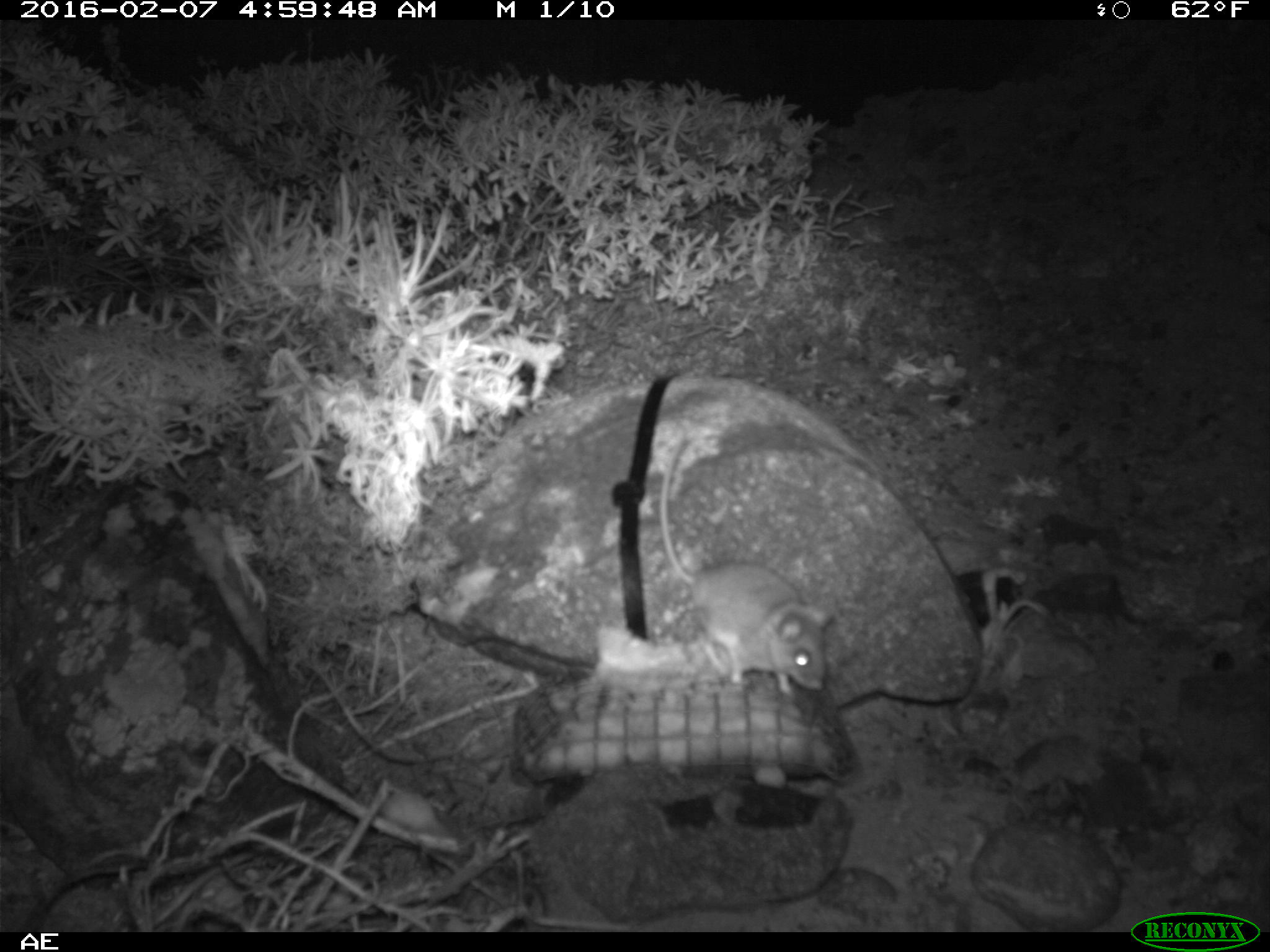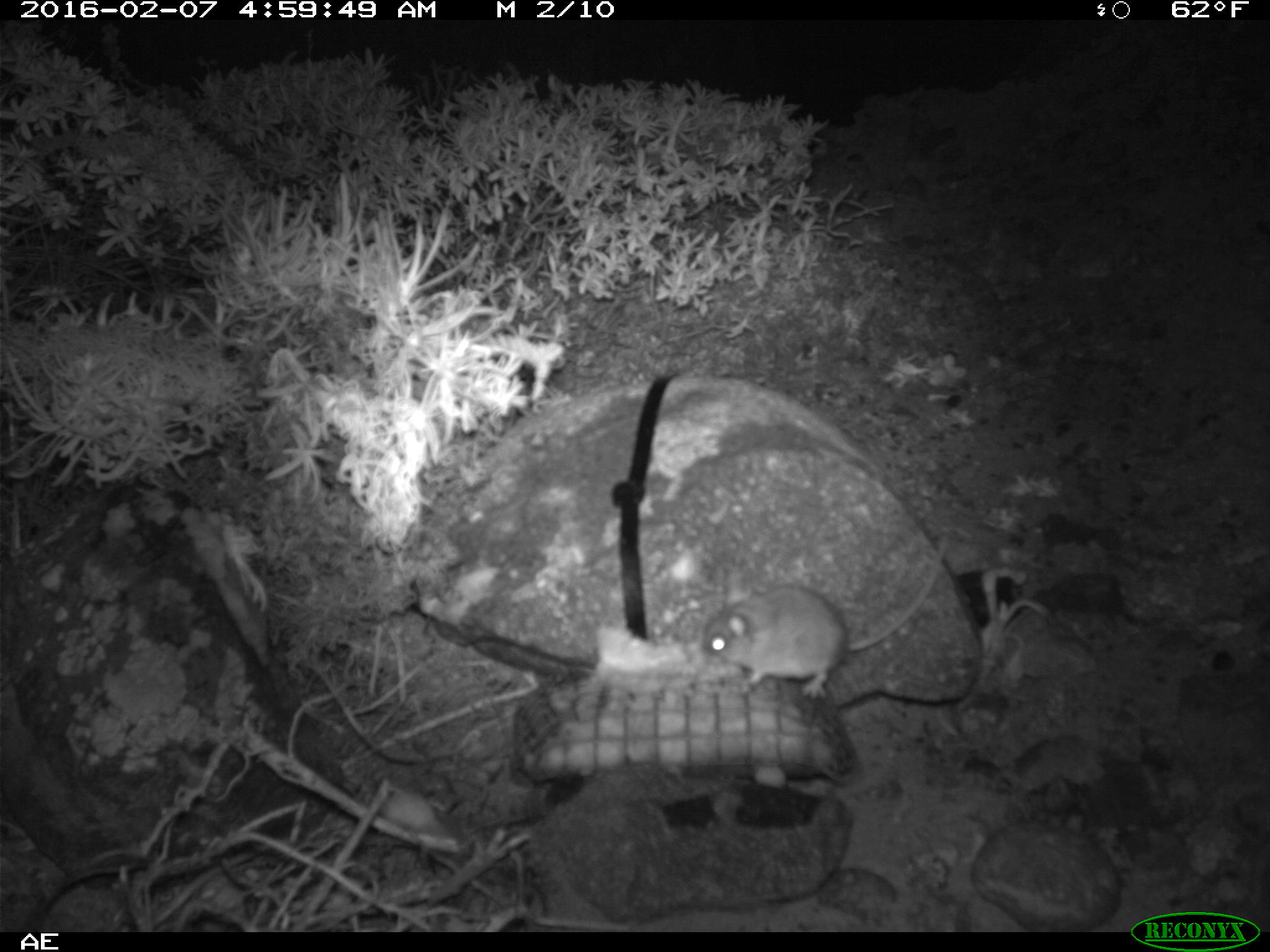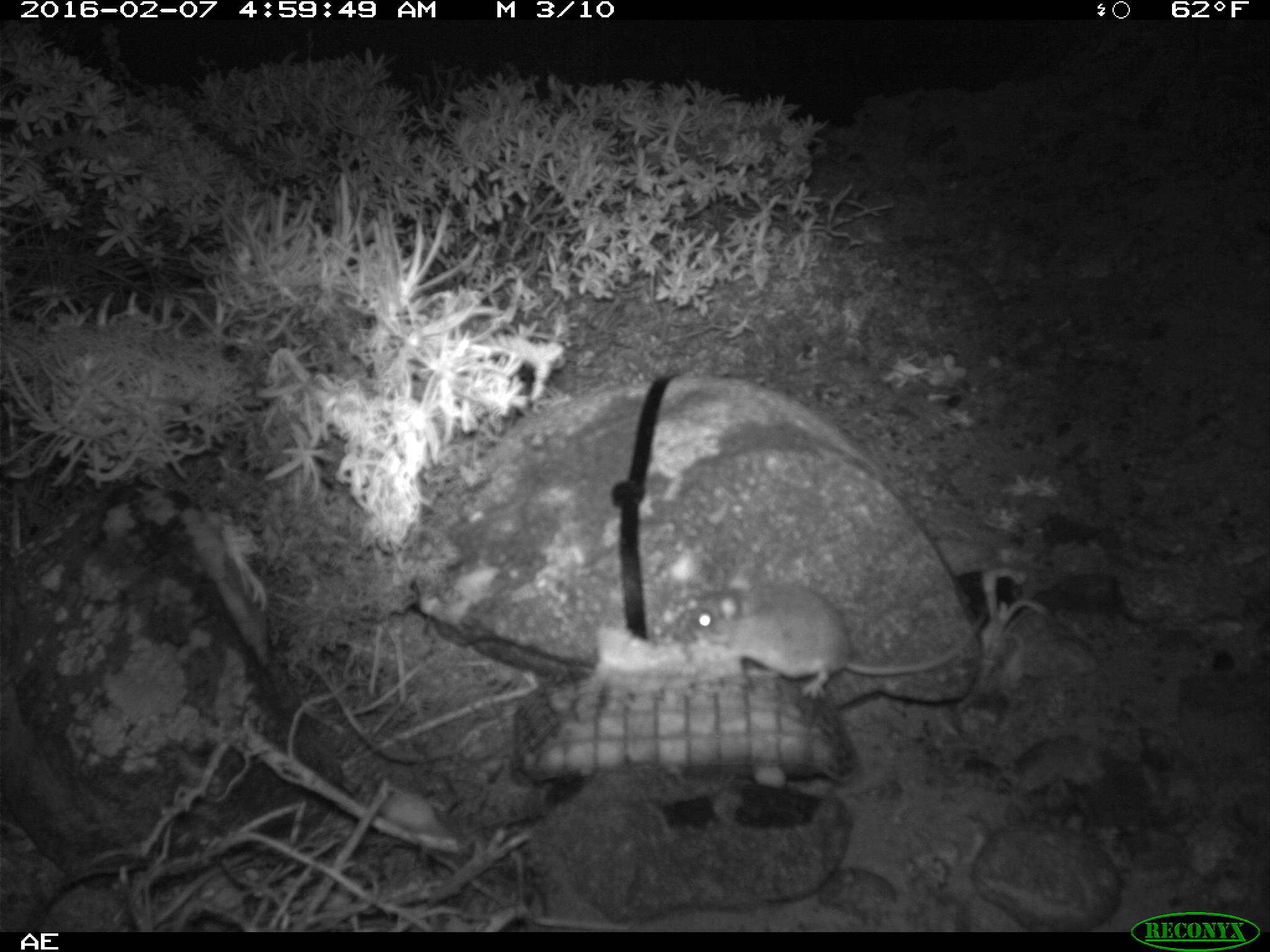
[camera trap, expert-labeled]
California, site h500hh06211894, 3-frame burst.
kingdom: Animalia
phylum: Chordata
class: Mammalia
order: Rodentia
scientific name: Rodentia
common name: rodent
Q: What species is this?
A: Rodent (Rodentia).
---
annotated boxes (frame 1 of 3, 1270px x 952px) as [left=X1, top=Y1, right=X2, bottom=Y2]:
rodent: [left=658, top=431, right=835, bottom=692]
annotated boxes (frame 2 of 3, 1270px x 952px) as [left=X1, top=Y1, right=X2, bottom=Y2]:
rodent: [left=703, top=534, right=948, bottom=699]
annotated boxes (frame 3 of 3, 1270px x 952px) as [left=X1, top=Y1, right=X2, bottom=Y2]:
rodent: [left=683, top=583, right=985, bottom=701]